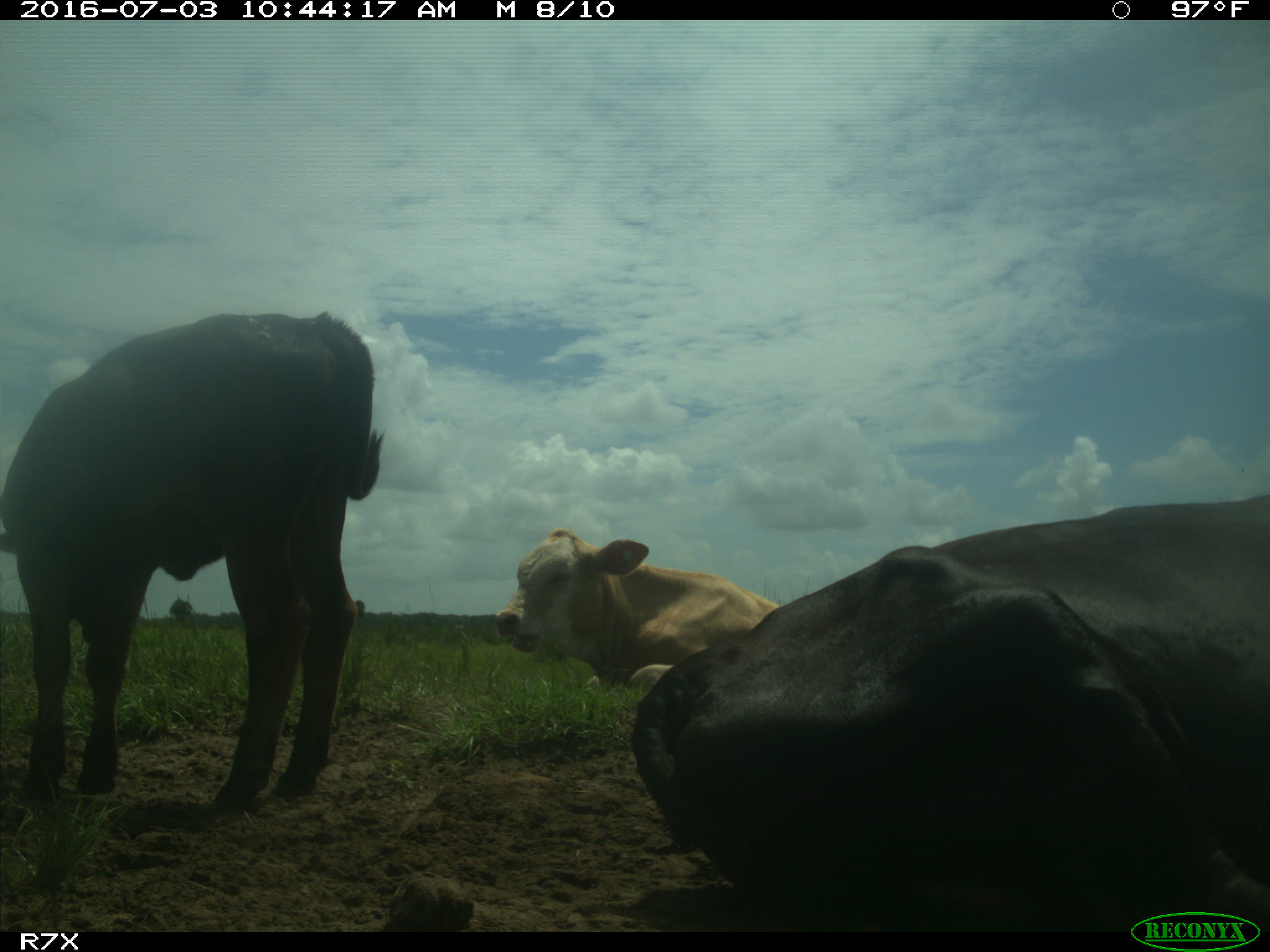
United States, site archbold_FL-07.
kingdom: Animalia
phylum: Chordata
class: Mammalia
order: Artiodactyla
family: Bovidae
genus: Bos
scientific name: Bos taurus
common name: domestic cow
Bos taurus (domestic cow).